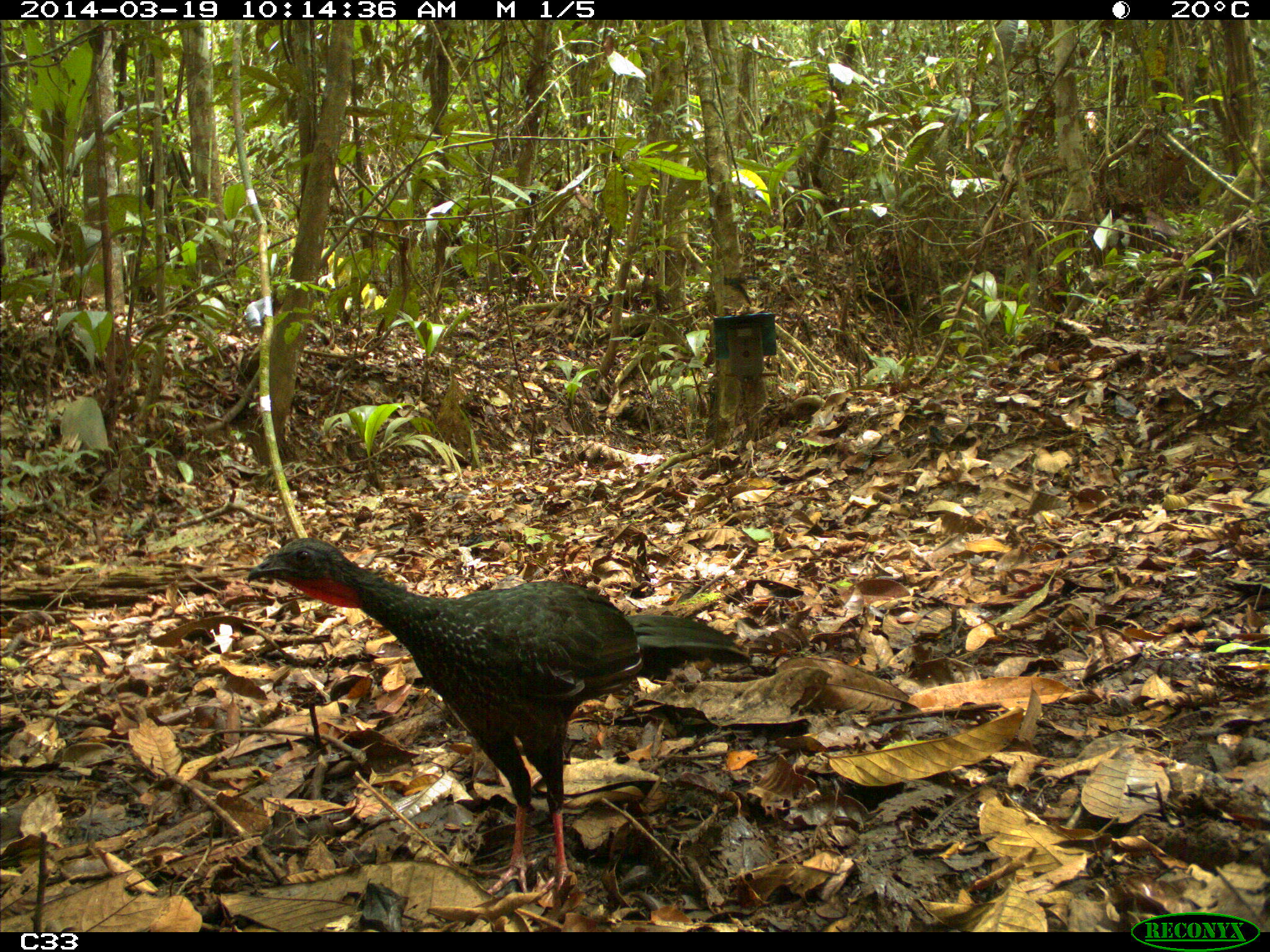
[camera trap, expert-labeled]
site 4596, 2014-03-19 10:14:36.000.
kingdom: Animalia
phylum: Chordata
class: Aves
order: Galliformes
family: Cracidae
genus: Penelope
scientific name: Penelope jacquacu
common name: spix's guan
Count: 2.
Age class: adult.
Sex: female.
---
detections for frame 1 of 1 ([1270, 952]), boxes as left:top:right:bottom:
penelope jacquacu: 240:534:757:904